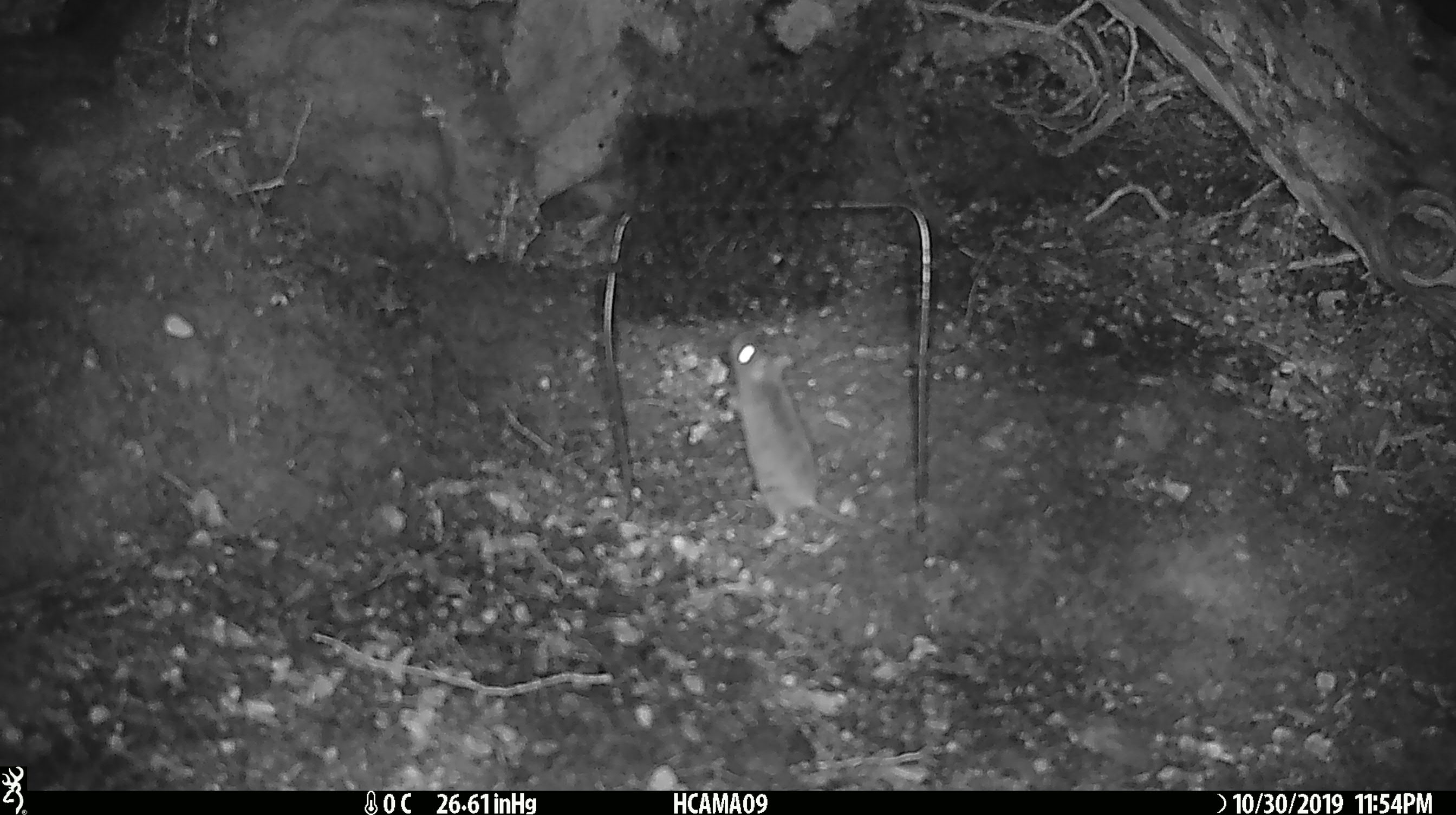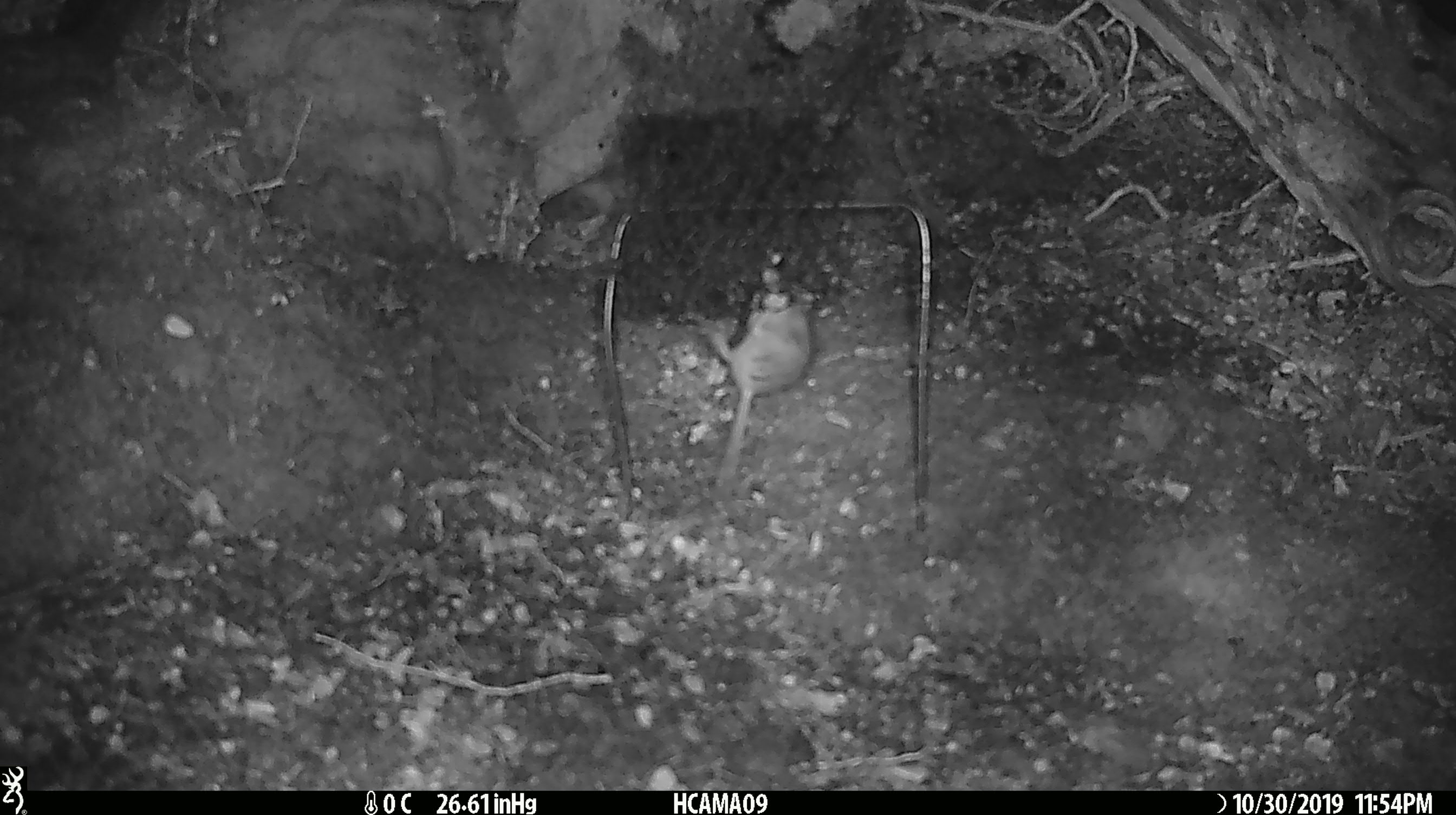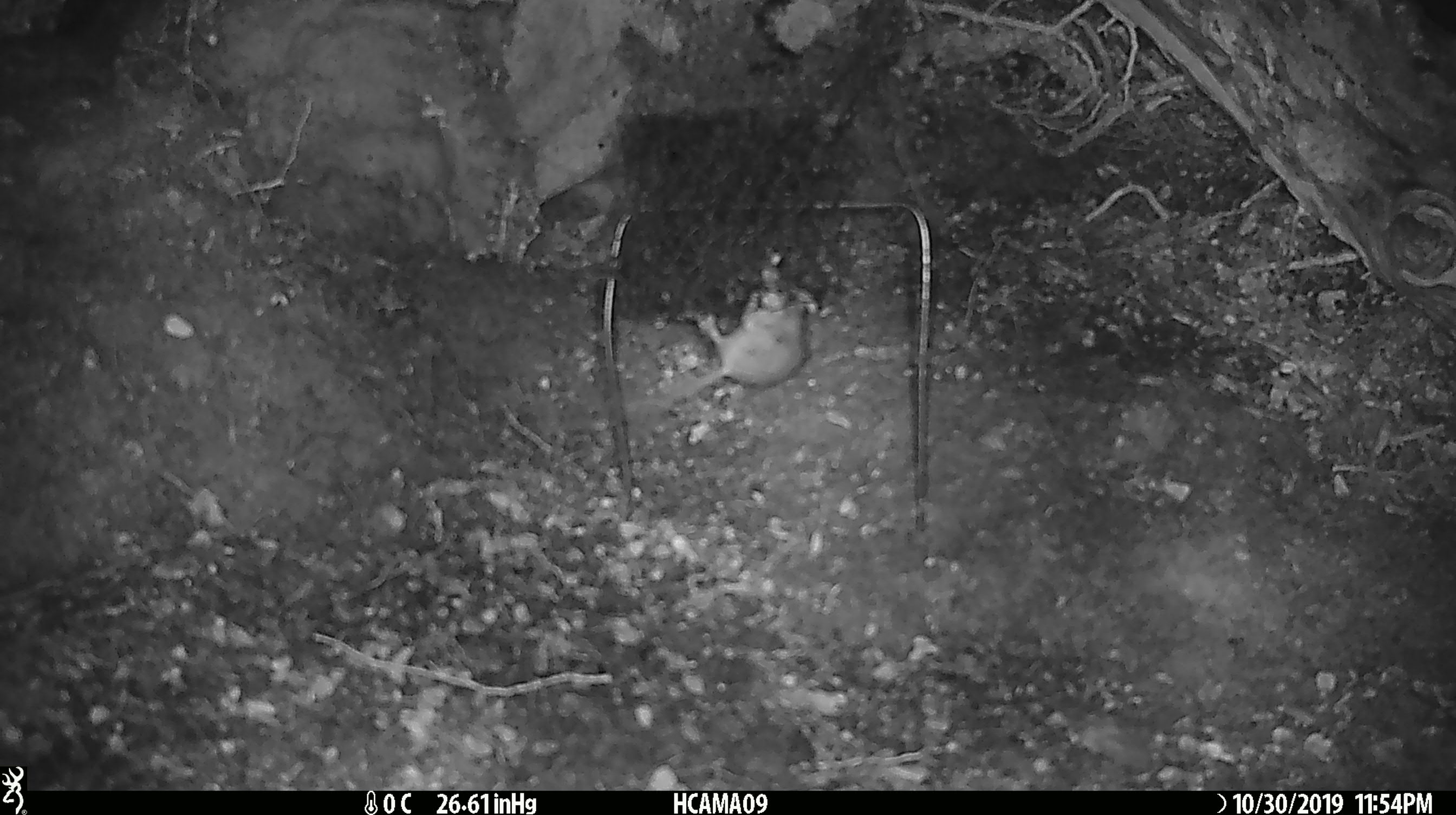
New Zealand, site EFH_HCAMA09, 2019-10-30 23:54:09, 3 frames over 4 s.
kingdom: Animalia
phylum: Chordata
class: Mammalia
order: Rodentia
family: Muridae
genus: Mus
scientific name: Mus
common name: mouse